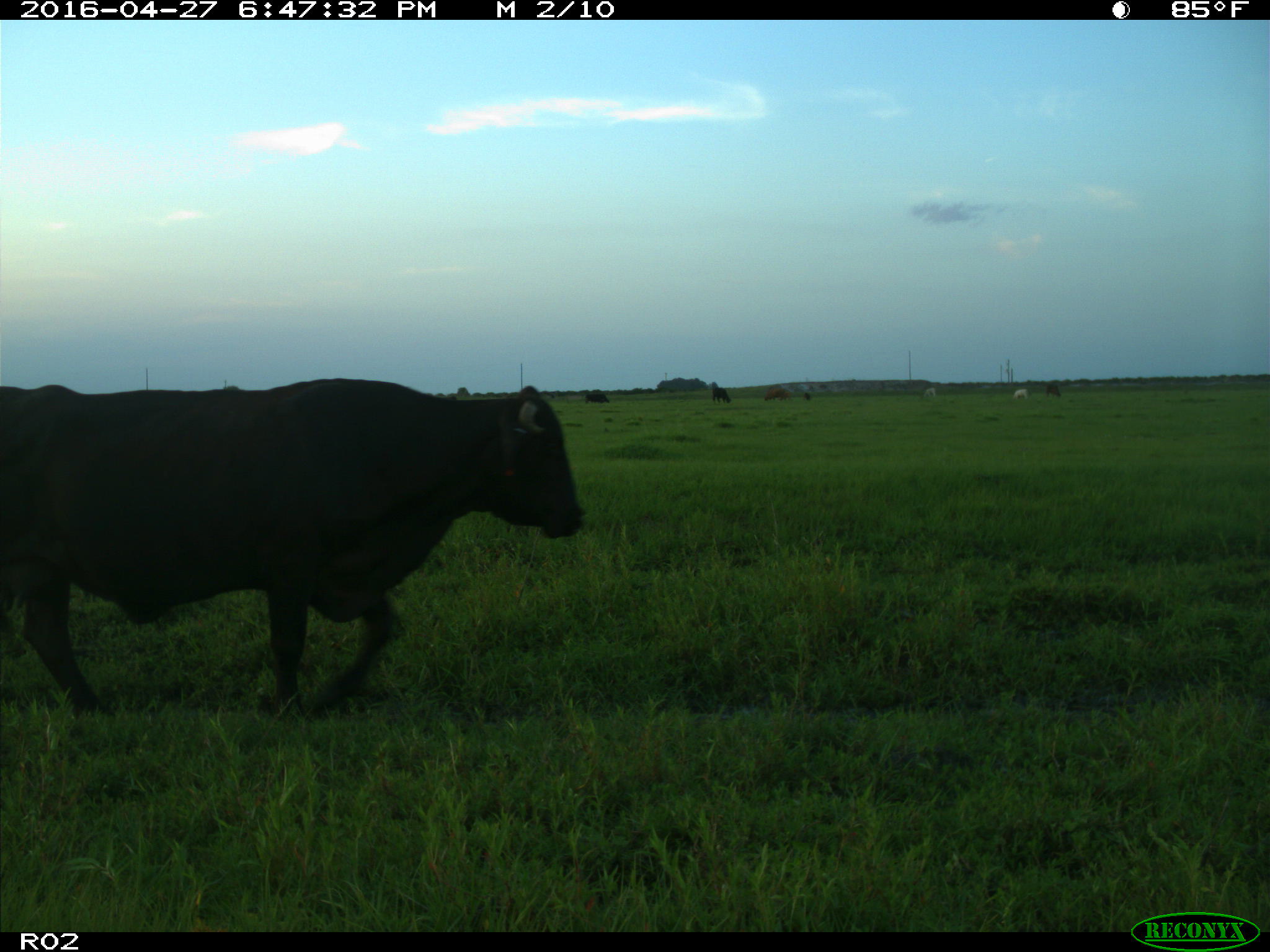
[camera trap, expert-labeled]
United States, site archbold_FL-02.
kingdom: Animalia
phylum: Chordata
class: Mammalia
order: Artiodactyla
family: Bovidae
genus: Bos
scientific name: Bos taurus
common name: domestic cow